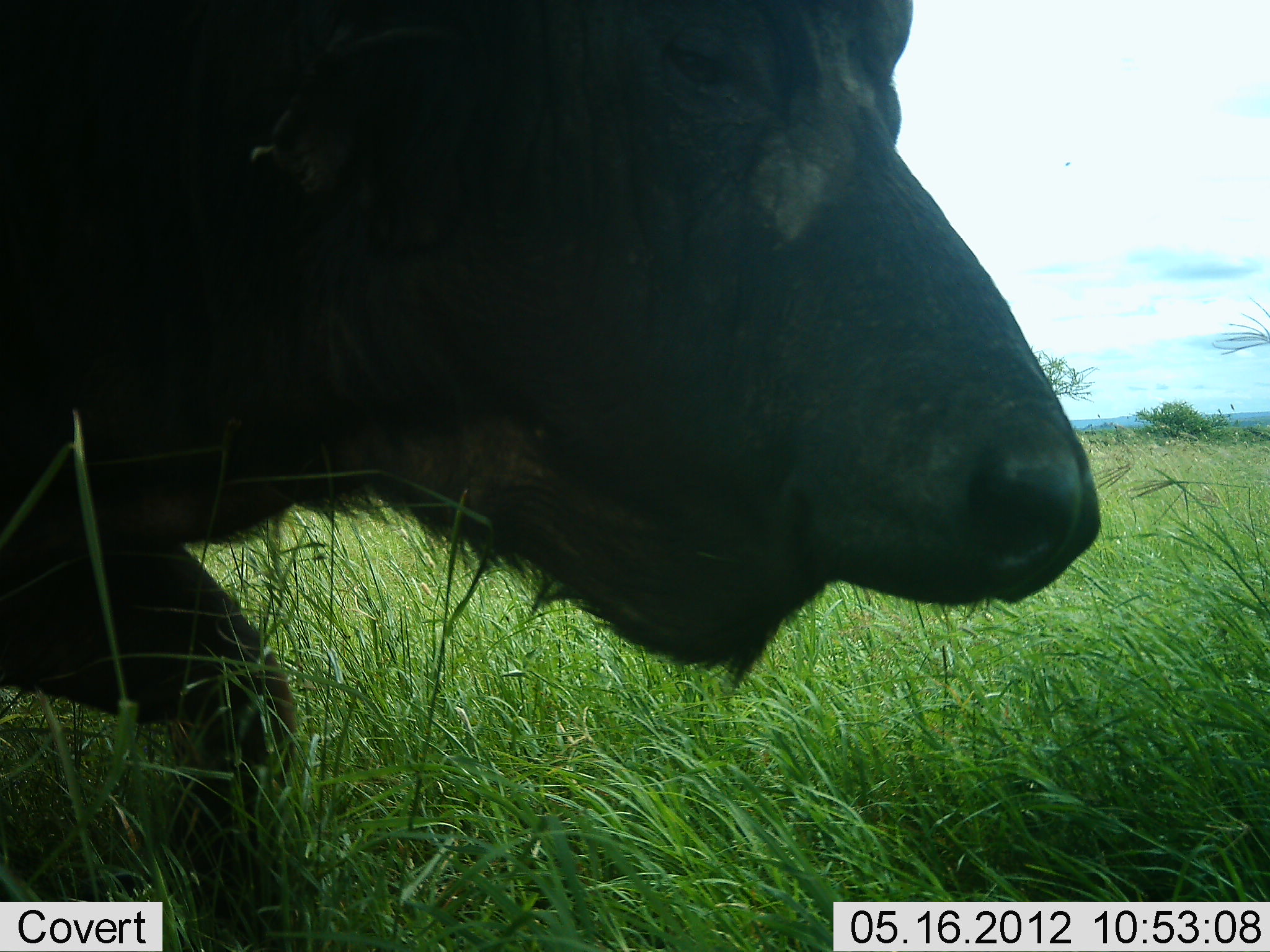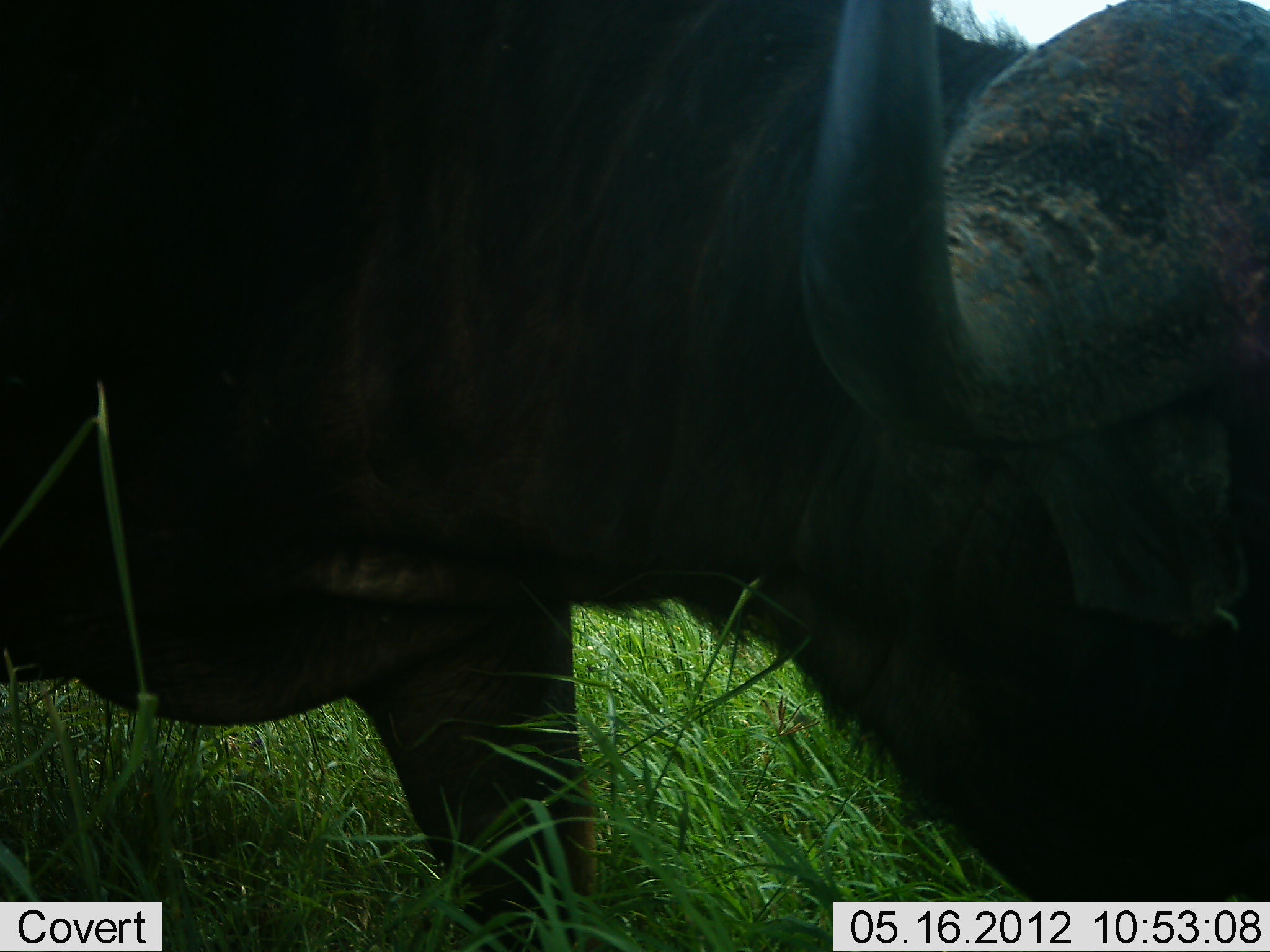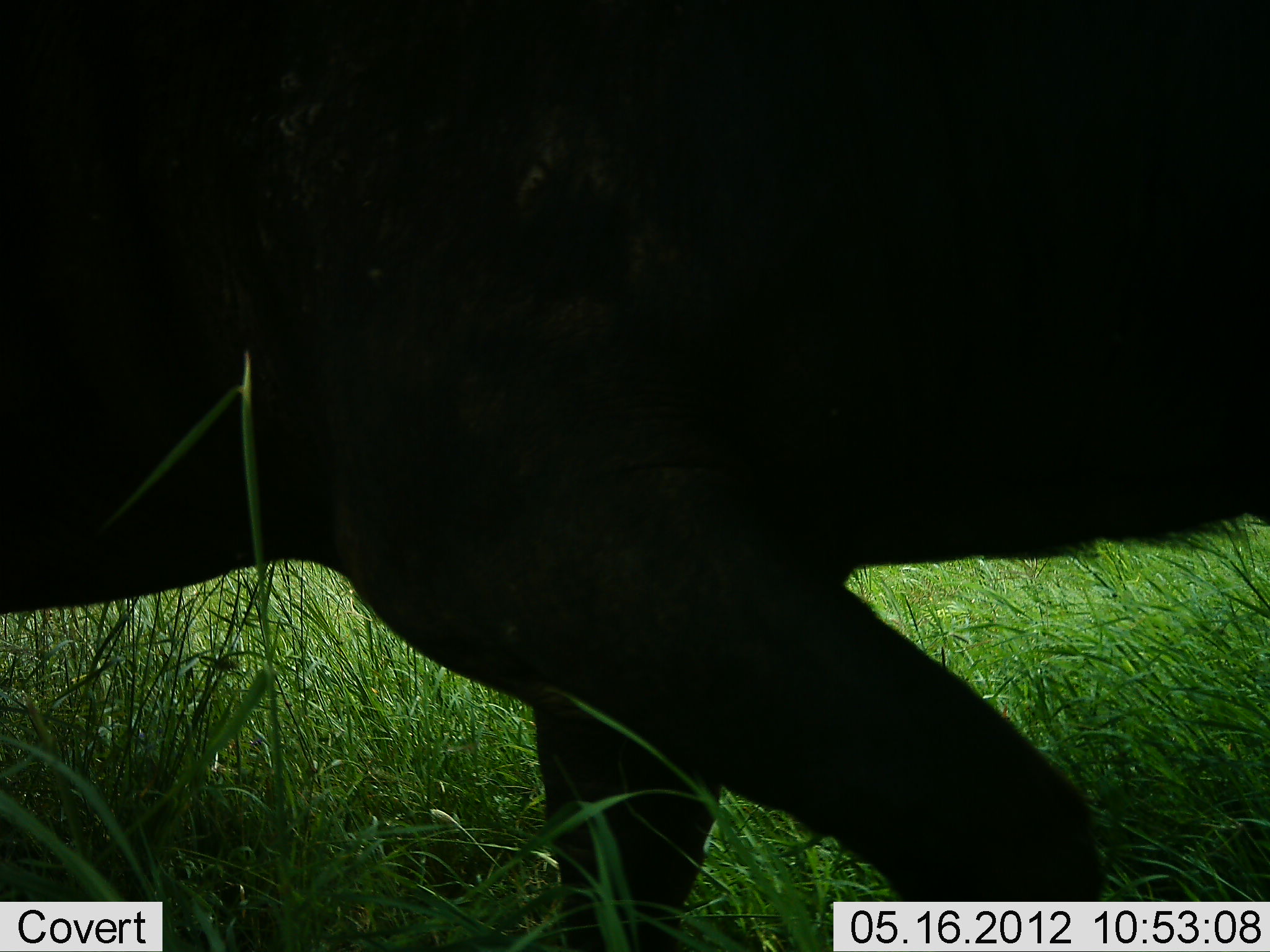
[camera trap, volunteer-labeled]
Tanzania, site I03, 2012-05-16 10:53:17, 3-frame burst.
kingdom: Animalia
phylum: Chordata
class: Mammalia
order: Artiodactyla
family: Bovidae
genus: Syncerus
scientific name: Syncerus caffer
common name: cape buffalo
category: buffalo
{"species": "buffalo (cape buffalo) (Syncerus caffer)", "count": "1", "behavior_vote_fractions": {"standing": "0%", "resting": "0%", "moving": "100%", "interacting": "0%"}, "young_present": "0%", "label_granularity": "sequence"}